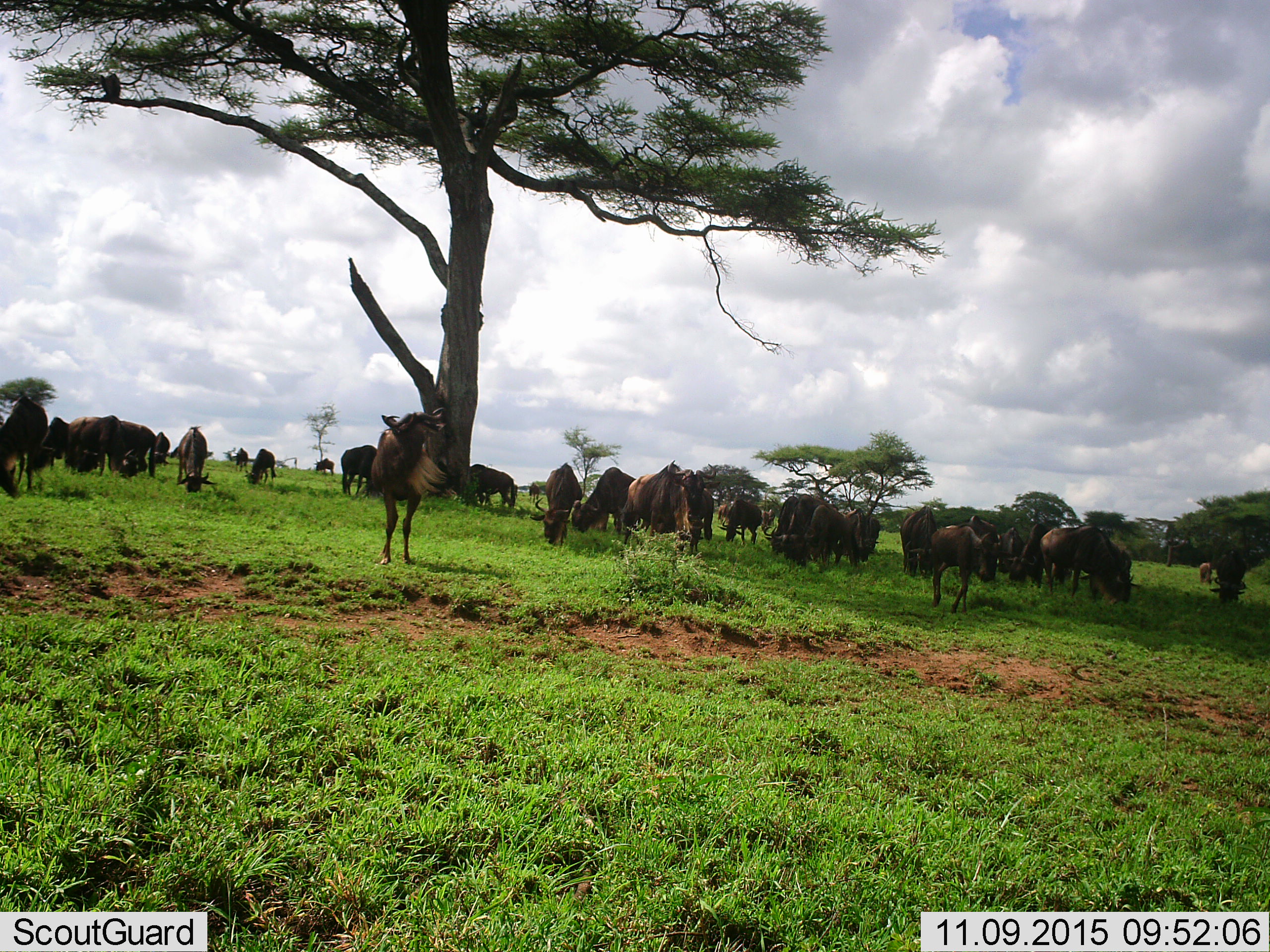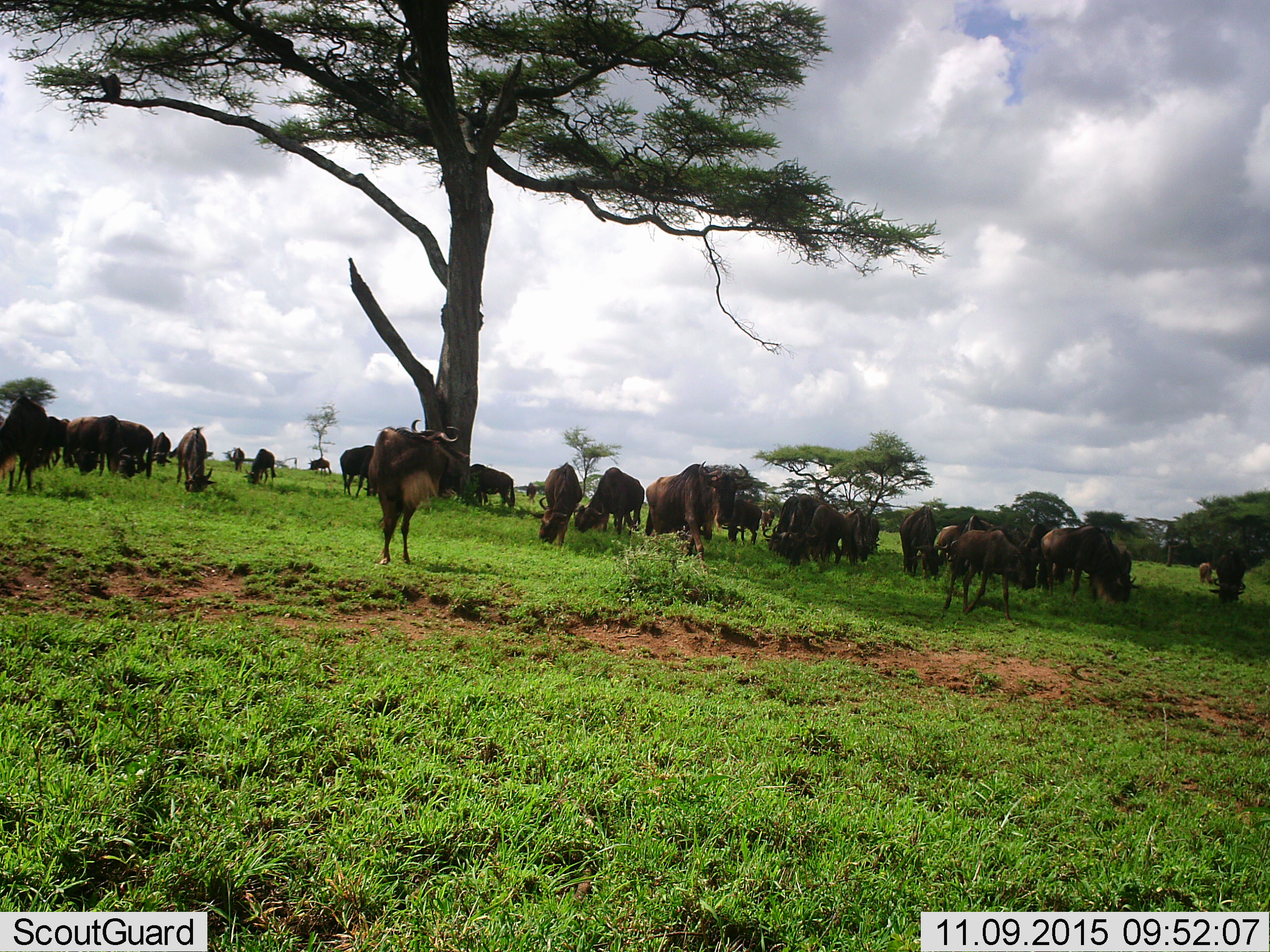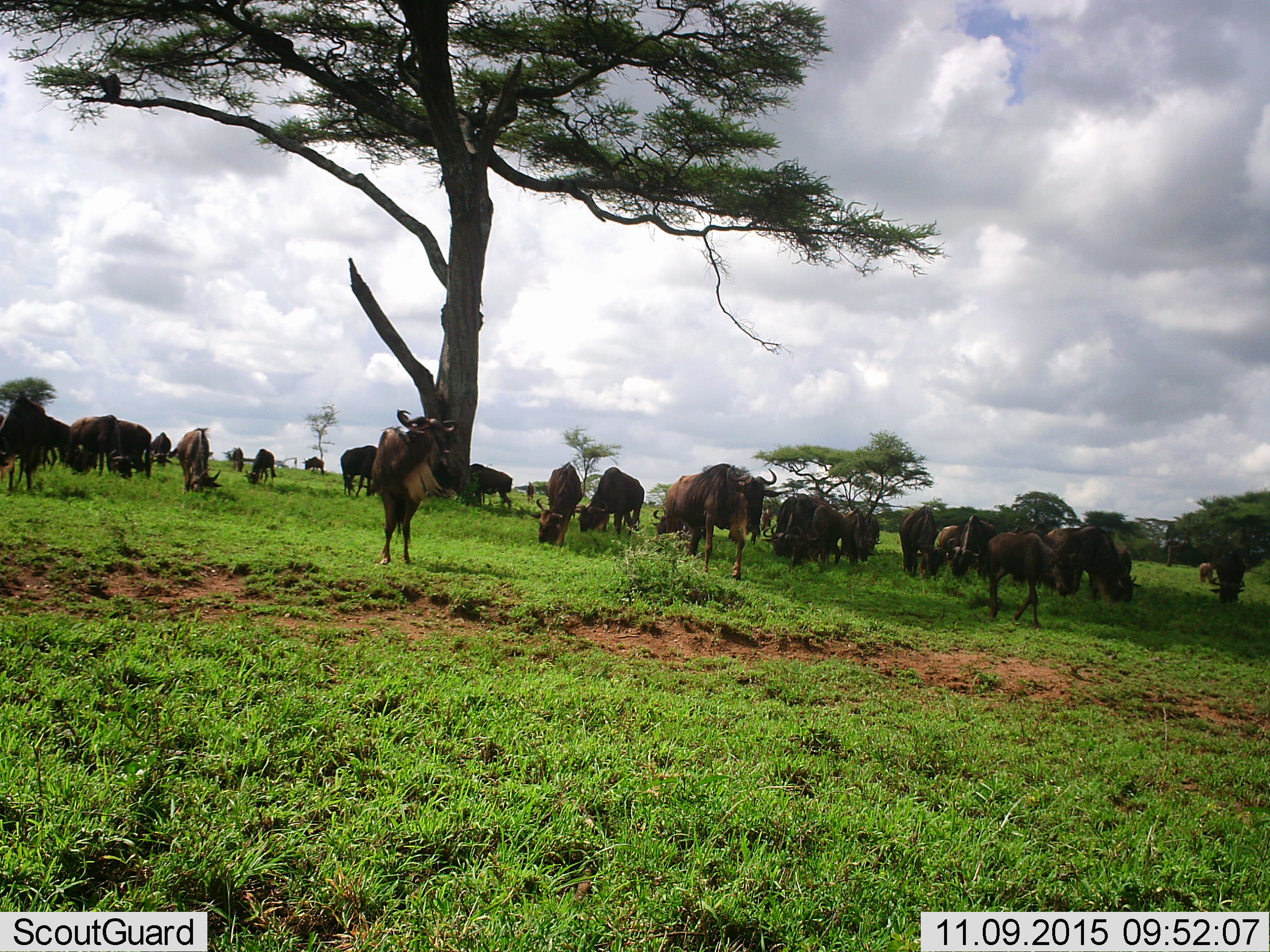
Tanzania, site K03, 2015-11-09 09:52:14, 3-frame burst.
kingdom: Animalia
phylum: Chordata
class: Mammalia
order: Artiodactyla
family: Bovidae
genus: Connochaetes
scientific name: Connochaetes taurinus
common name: blue wildebeest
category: wildebeest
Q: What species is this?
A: Wildebeest (blue wildebeest) (Connochaetes taurinus).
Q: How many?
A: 11-50.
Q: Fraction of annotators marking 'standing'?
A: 89%.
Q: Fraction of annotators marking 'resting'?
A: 22%.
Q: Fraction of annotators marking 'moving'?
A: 56%.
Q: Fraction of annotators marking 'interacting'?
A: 22%.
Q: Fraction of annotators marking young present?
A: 22%.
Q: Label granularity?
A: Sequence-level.